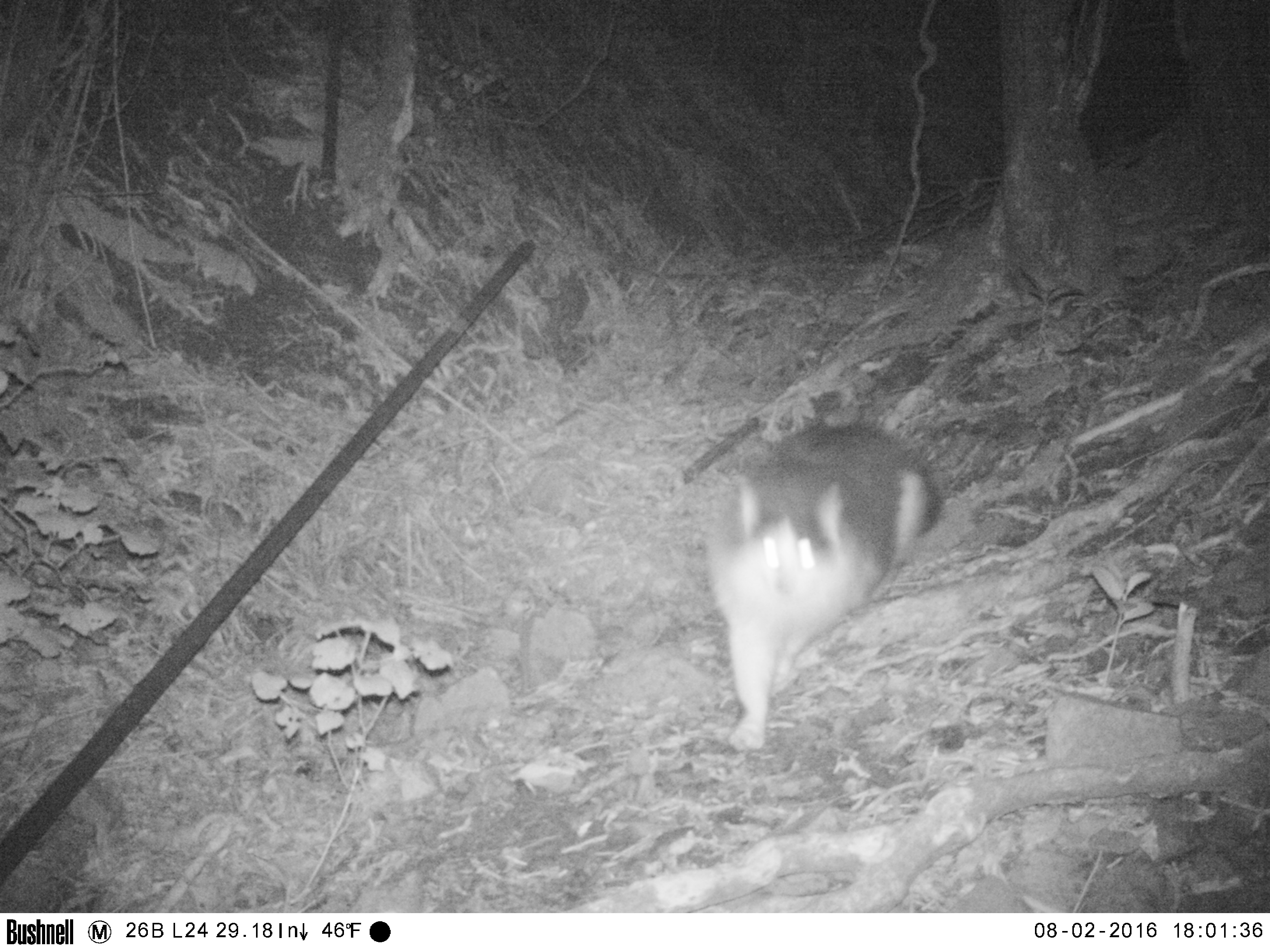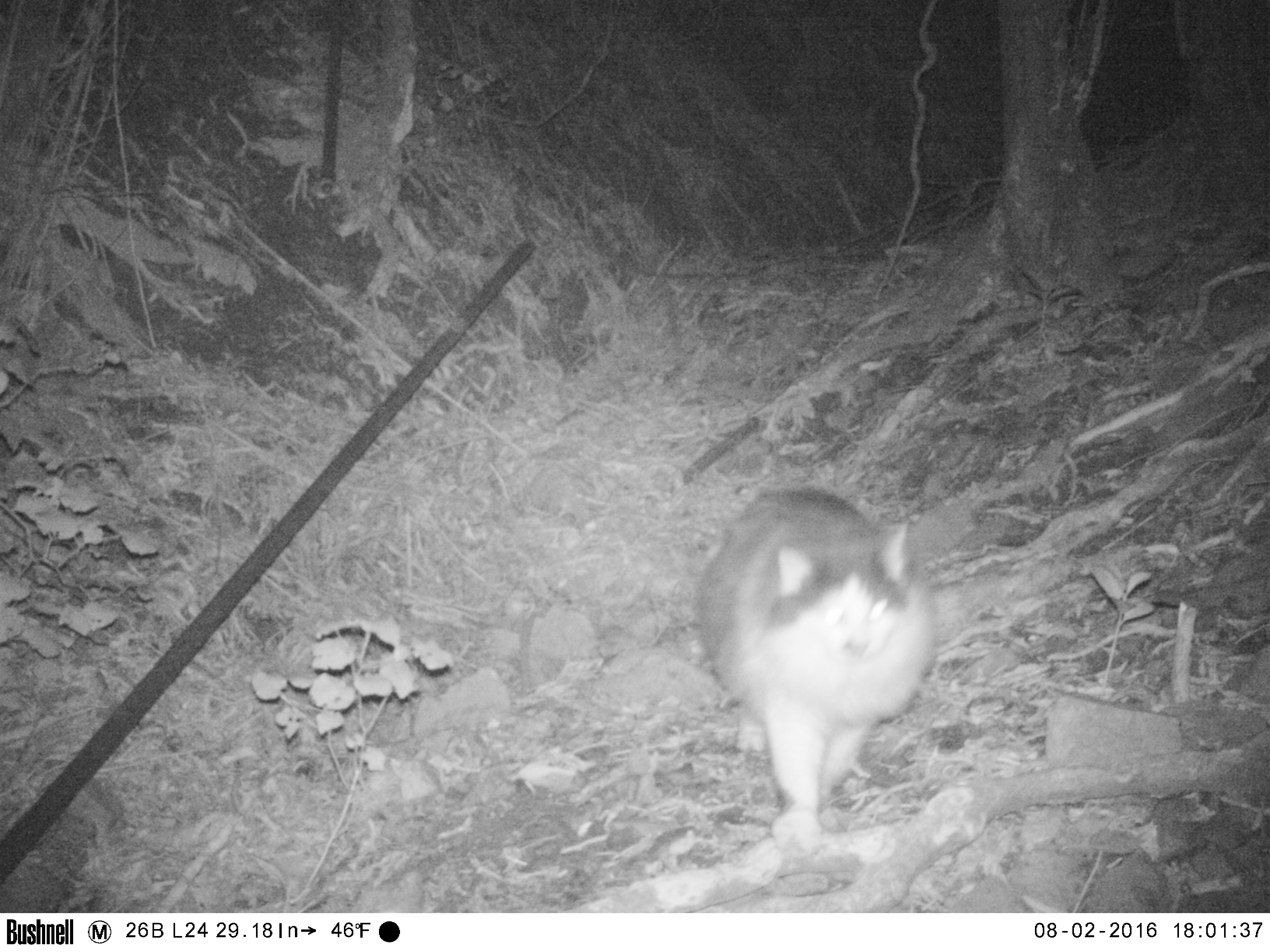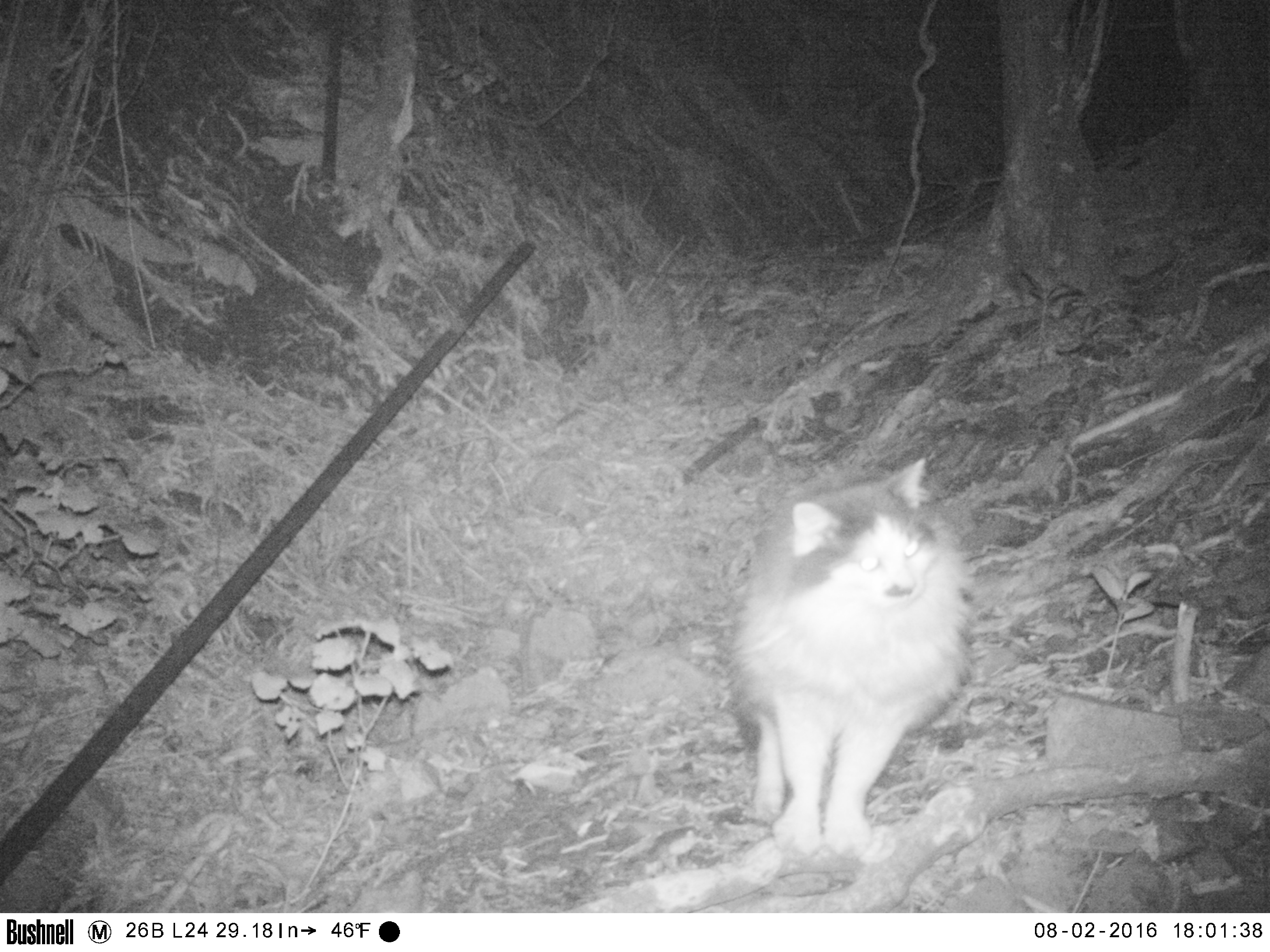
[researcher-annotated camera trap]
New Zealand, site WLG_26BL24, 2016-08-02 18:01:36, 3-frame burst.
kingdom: Animalia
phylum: Chordata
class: Mammalia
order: Carnivora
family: Felidae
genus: Felis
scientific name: Felis catus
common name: domestic cat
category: cat